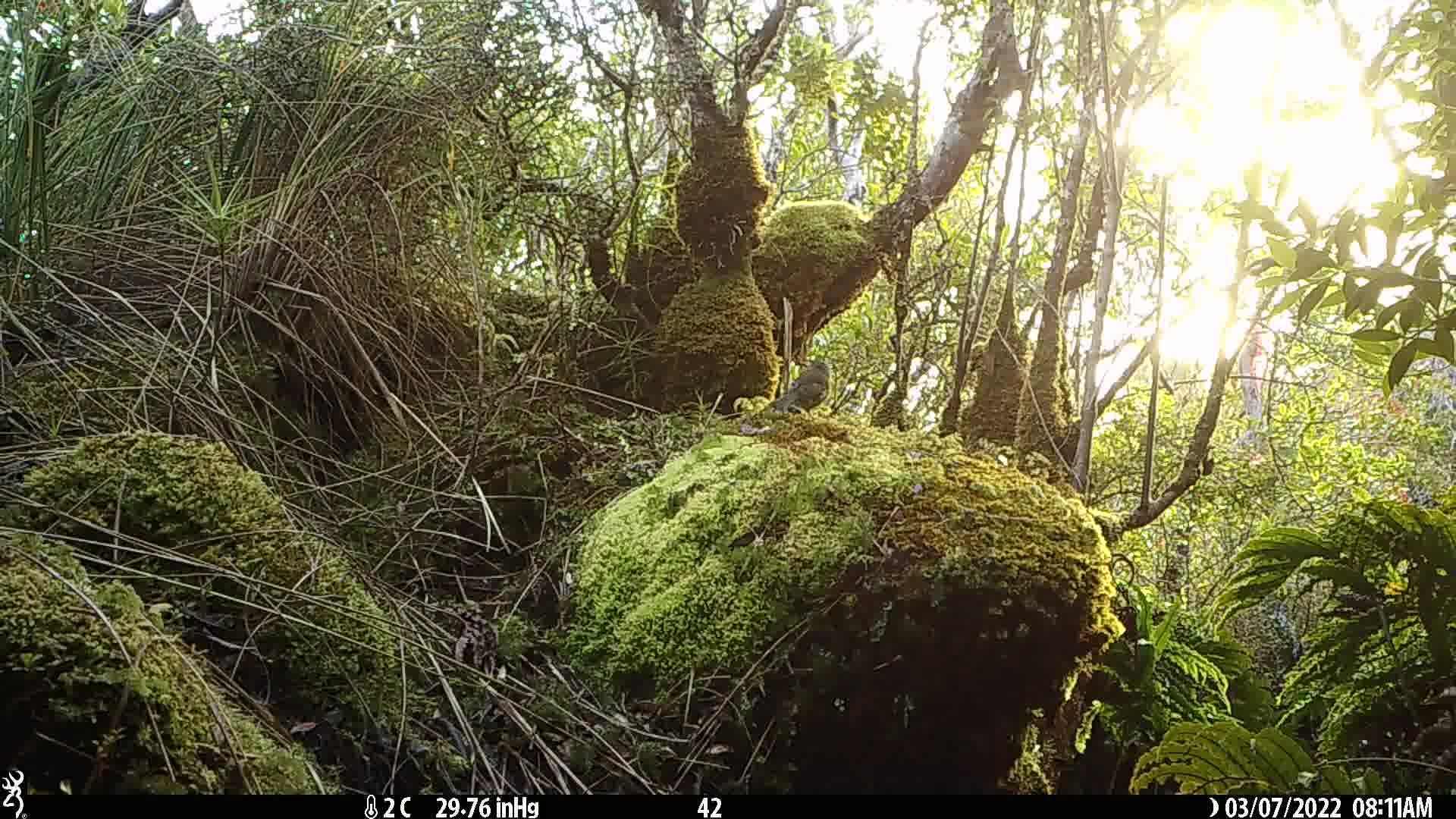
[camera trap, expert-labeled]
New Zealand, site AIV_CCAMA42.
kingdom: Animalia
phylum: Chordata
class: Aves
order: Passeriformes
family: Meliphagidae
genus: Anthornis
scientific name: Anthornis melanura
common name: new zealand bellbird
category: bellbird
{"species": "bellbird (new zealand bellbird) (Anthornis melanura)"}